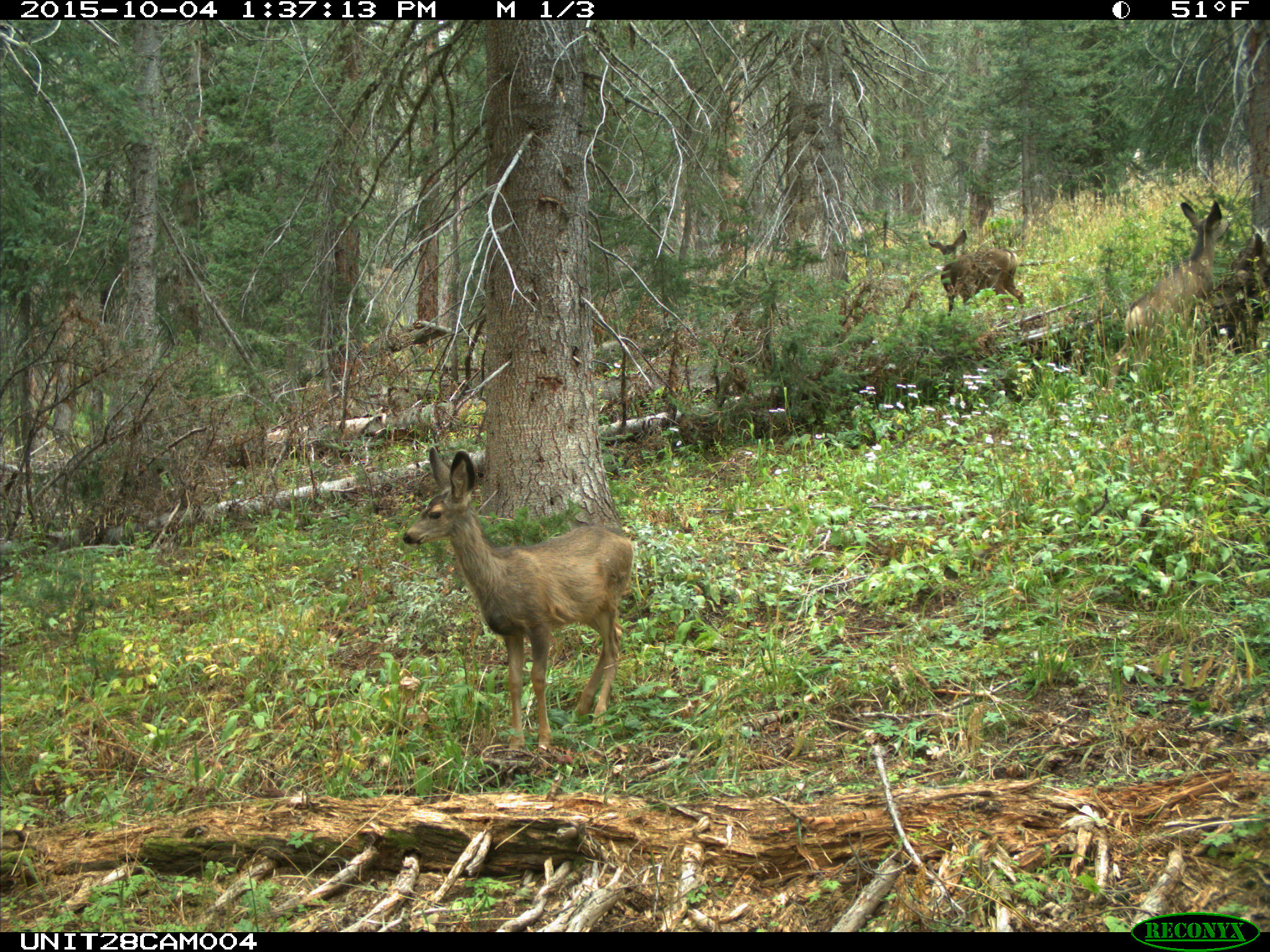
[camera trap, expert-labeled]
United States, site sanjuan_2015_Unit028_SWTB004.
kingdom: Animalia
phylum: Chordata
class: Mammalia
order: Artiodactyla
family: Cervidae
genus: Odocoileus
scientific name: Odocoileus hemionus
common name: mule deer